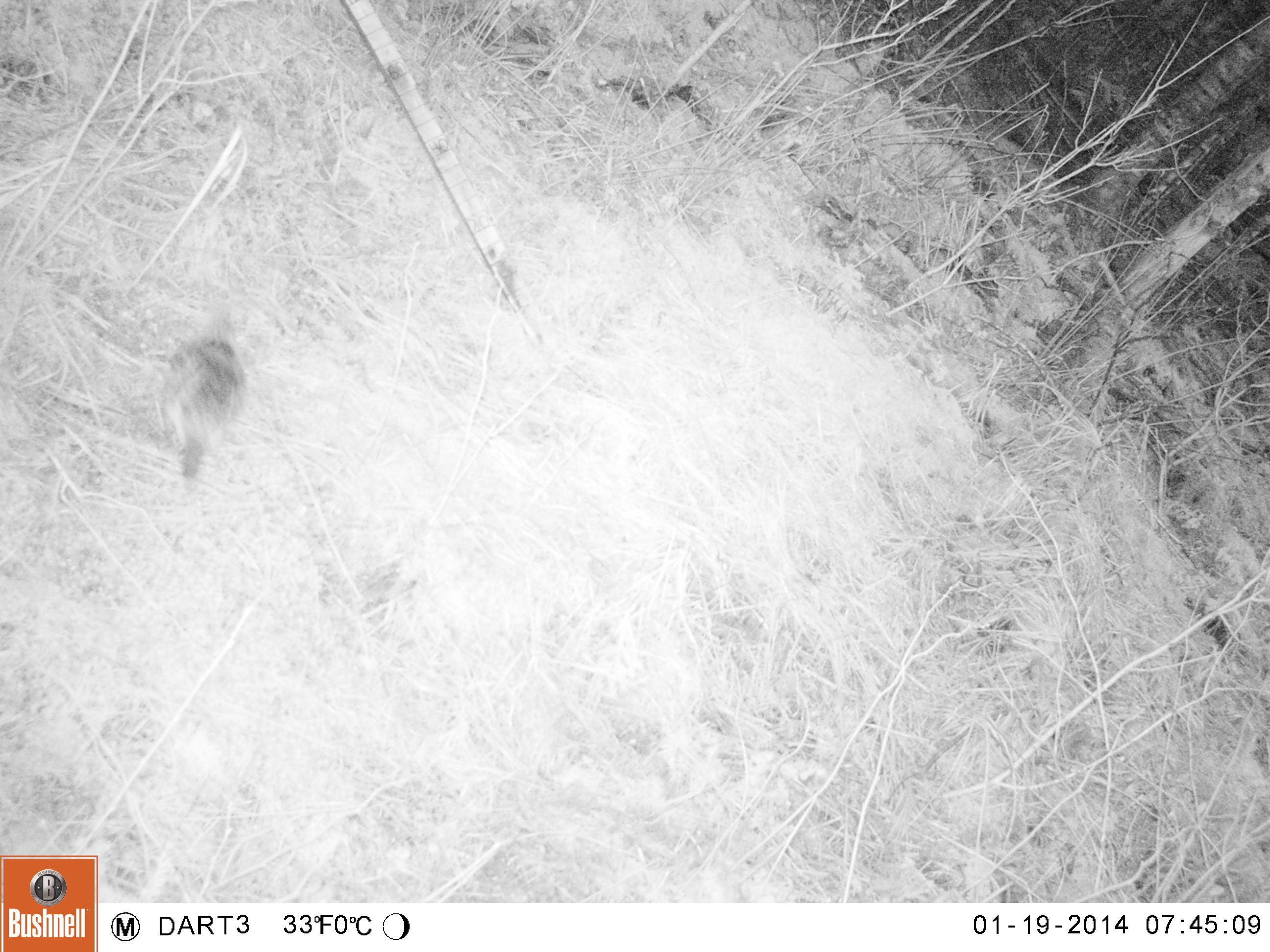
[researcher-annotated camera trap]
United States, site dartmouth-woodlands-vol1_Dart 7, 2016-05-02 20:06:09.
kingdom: Animalia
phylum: Chordata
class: Aves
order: Galliformes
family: Phasianidae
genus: Bonasa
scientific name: Bonasa umbellus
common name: ruffed grouse